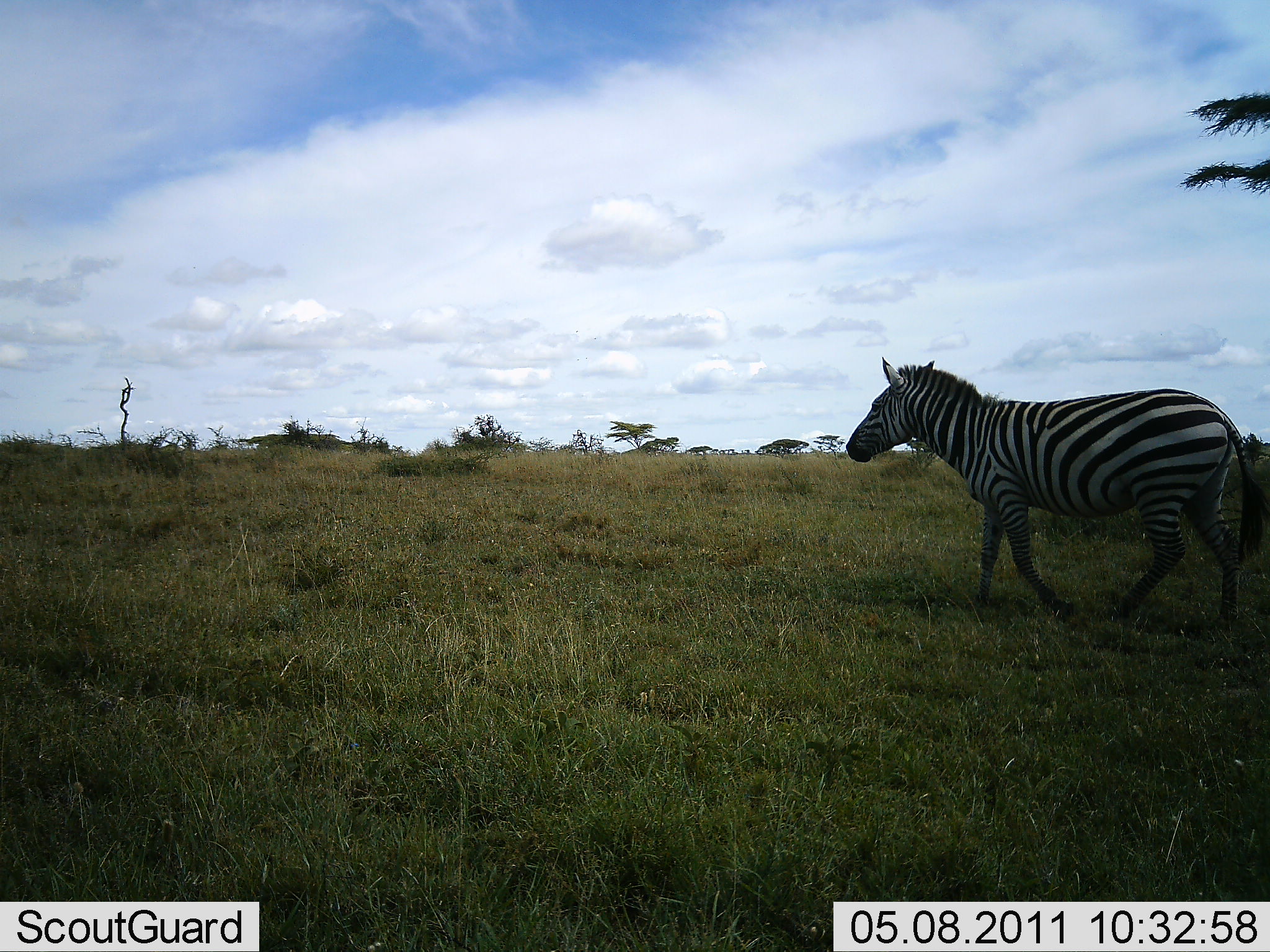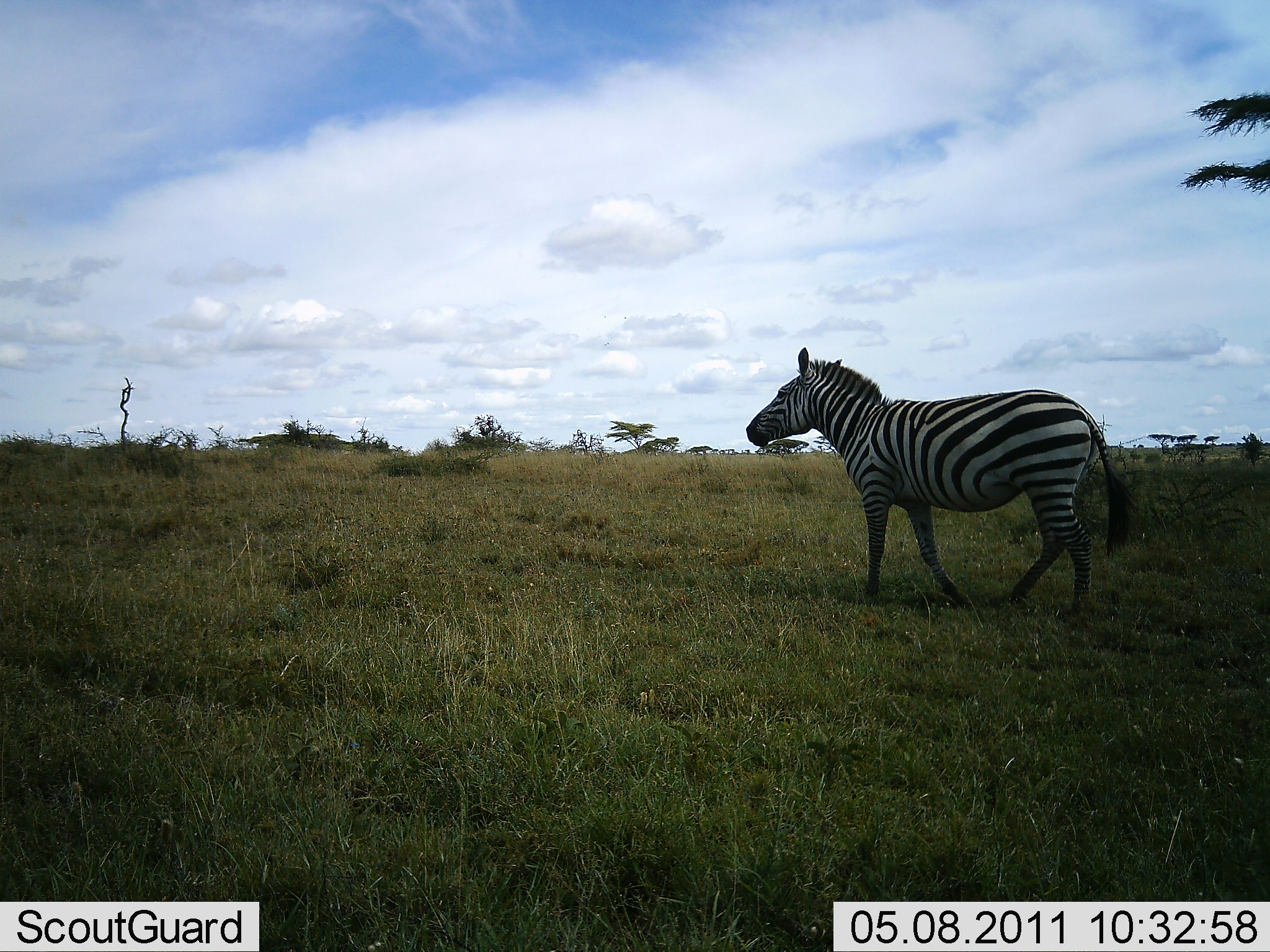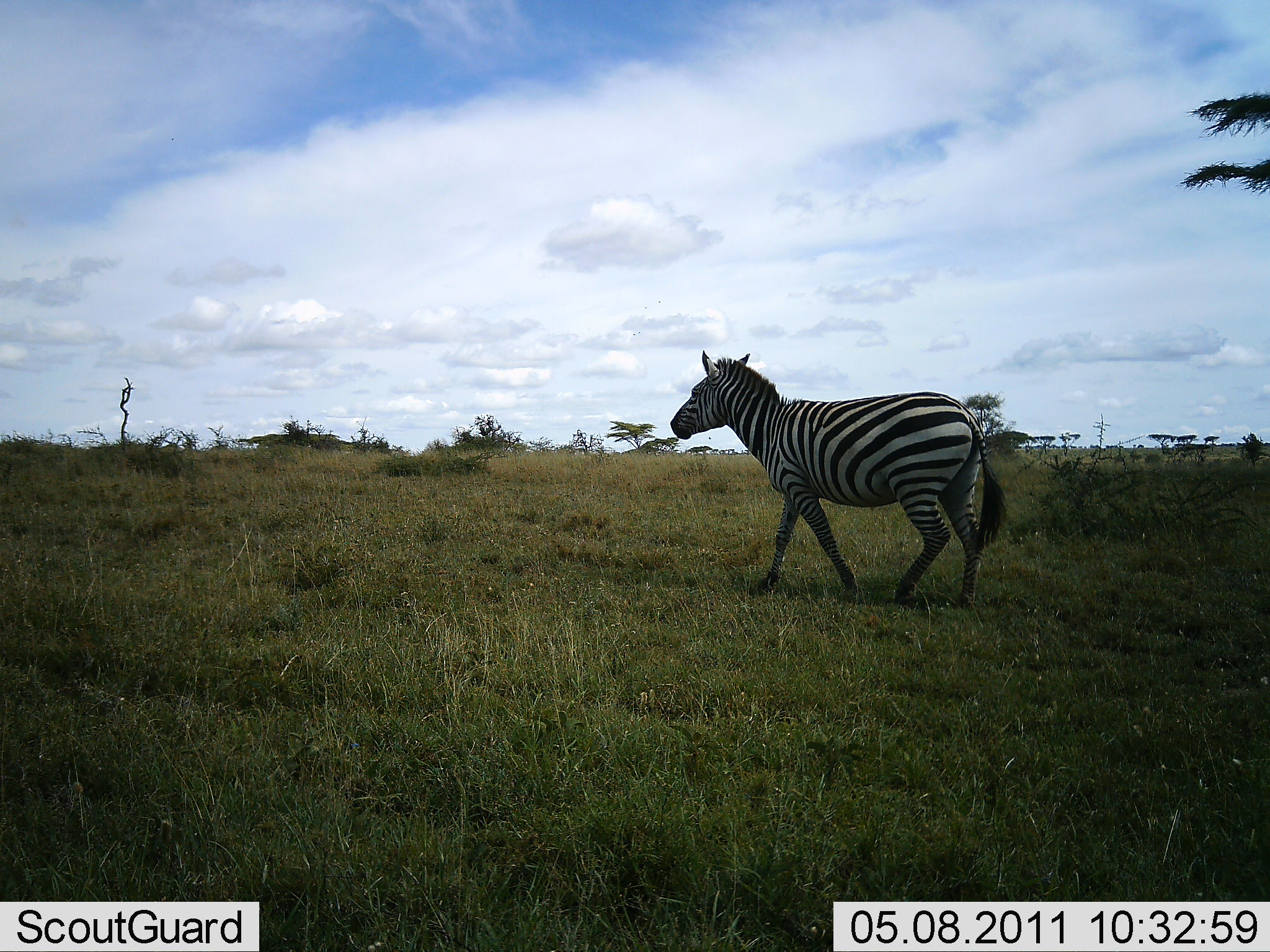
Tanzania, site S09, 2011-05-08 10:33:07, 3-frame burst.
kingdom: Animalia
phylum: Chordata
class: Mammalia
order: Perissodactyla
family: Equidae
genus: Equus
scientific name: Equus quagga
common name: plains zebra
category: zebra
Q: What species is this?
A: Zebra (plains zebra) (Equus quagga).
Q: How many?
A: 1.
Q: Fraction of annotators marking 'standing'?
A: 0%.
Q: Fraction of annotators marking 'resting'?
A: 0%.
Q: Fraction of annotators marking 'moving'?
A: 100%.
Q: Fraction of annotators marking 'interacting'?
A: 0%.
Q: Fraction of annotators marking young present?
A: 0%.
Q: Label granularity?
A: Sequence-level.